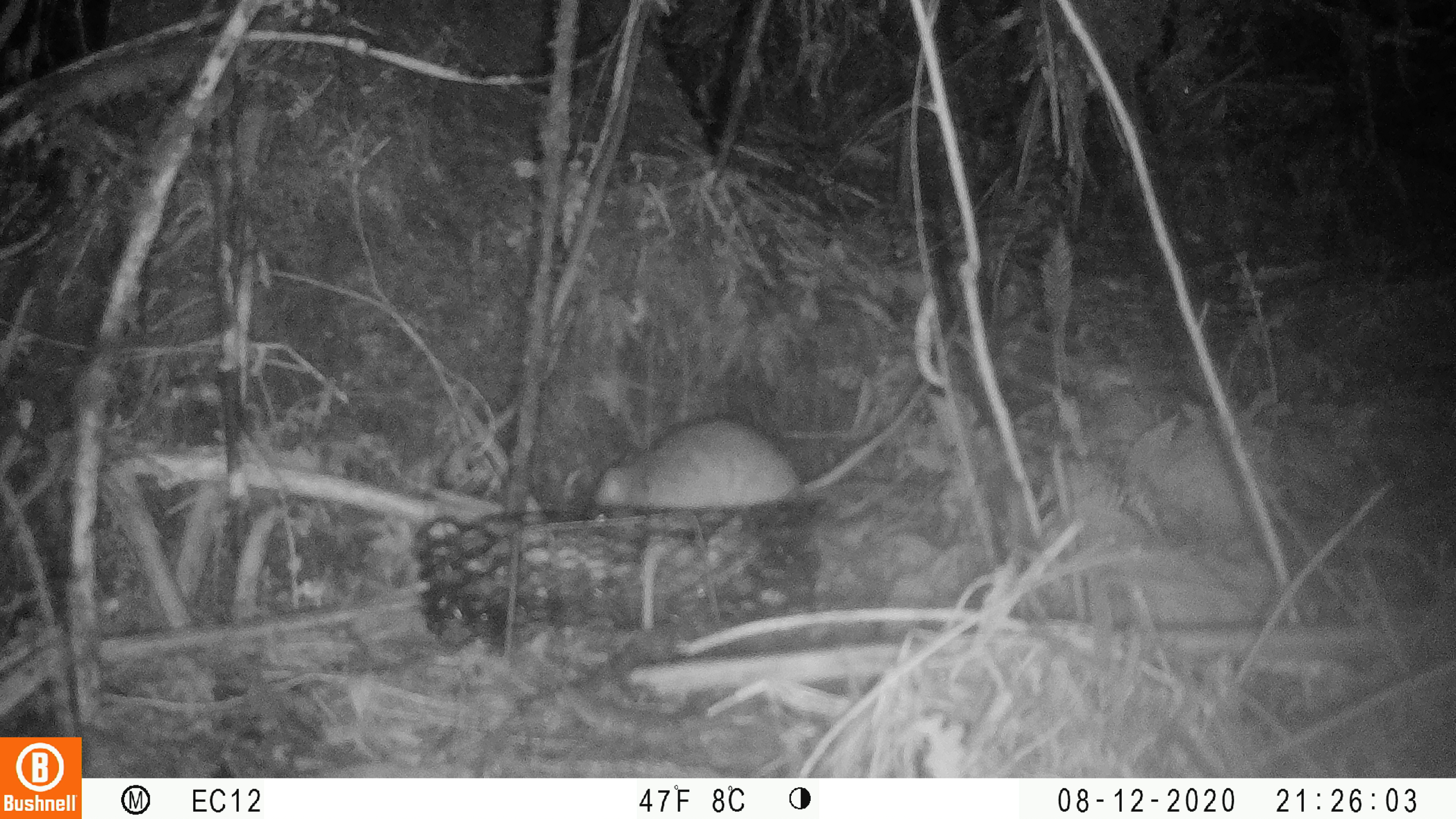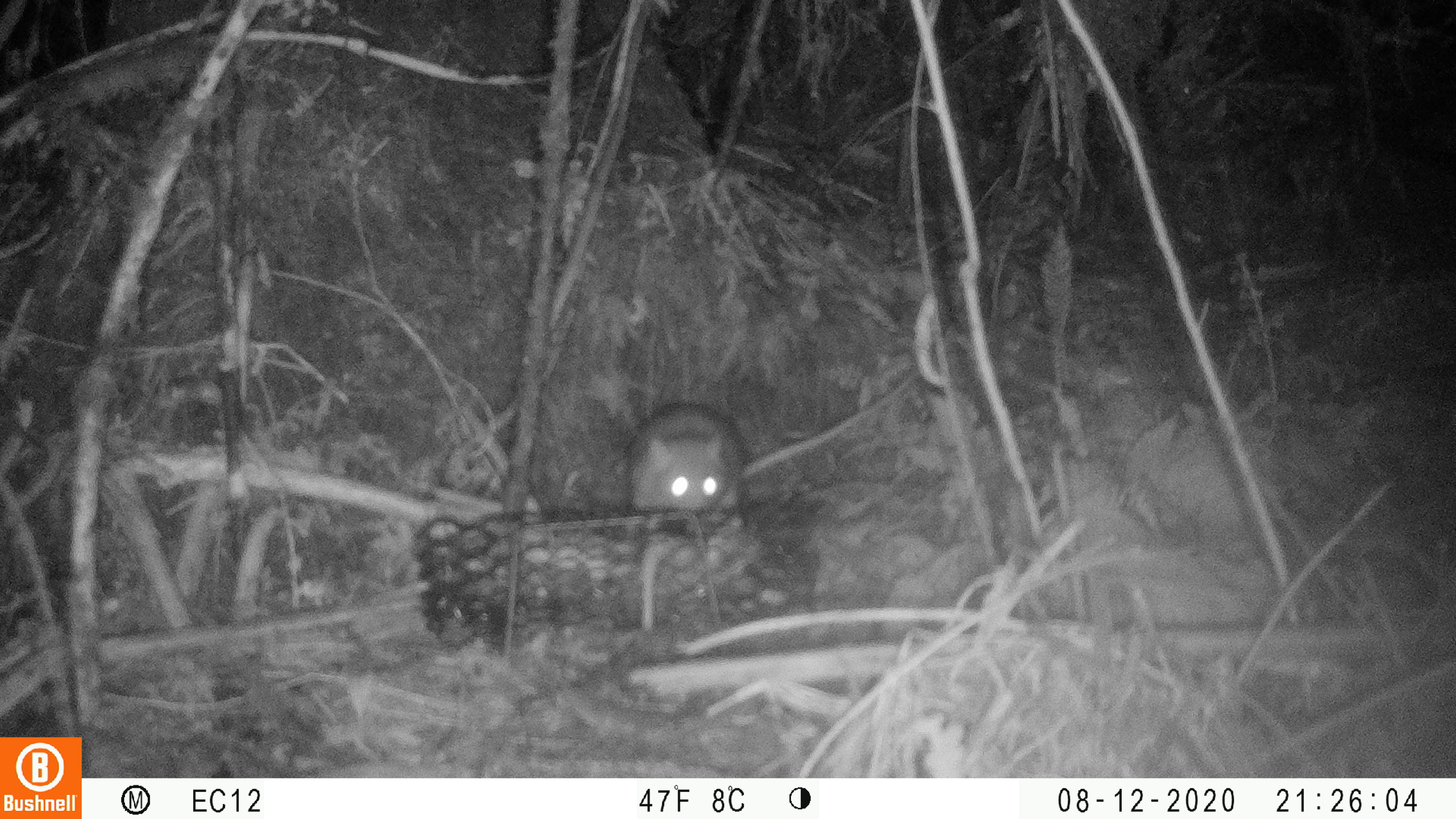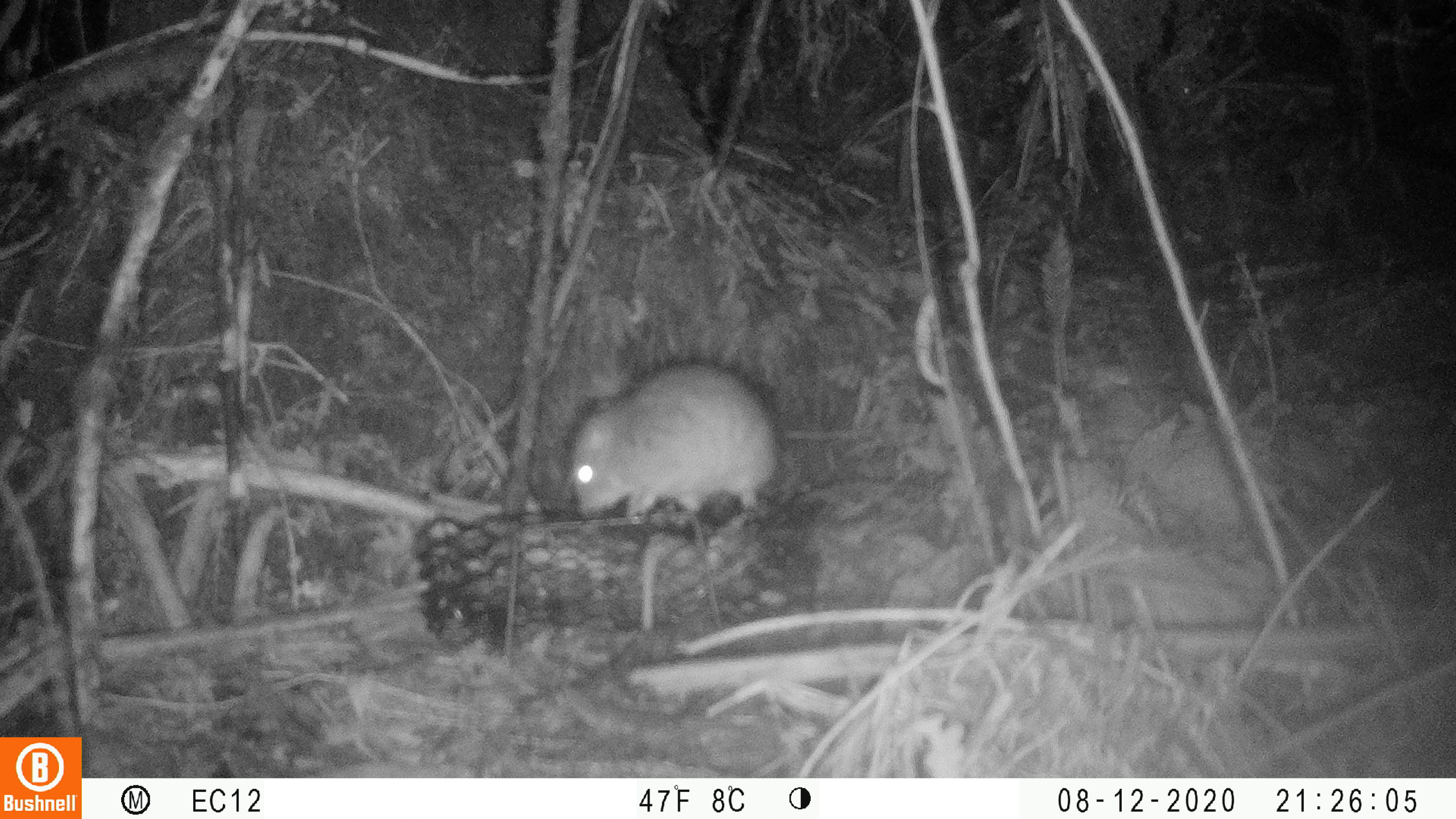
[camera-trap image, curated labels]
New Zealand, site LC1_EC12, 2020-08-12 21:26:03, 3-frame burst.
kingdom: Animalia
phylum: Chordata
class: Mammalia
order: Rodentia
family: Muridae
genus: Rattus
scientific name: Rattus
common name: rat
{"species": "rat (Rattus)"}